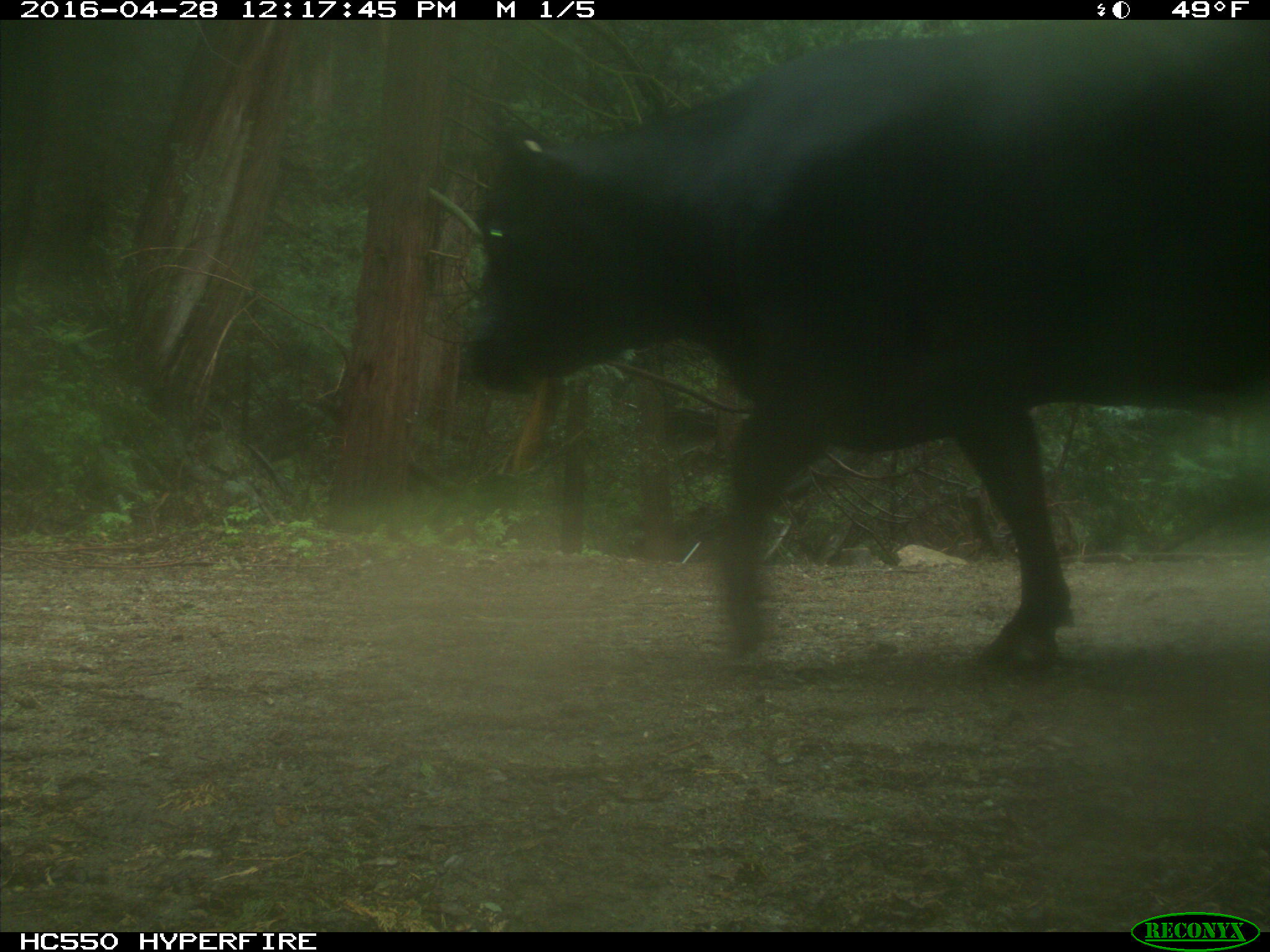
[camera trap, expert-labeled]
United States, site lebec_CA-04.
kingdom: Animalia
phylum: Chordata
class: Mammalia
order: Artiodactyla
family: Bovidae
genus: Bos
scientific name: Bos taurus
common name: domestic cow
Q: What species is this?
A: Bos taurus (domestic cow).